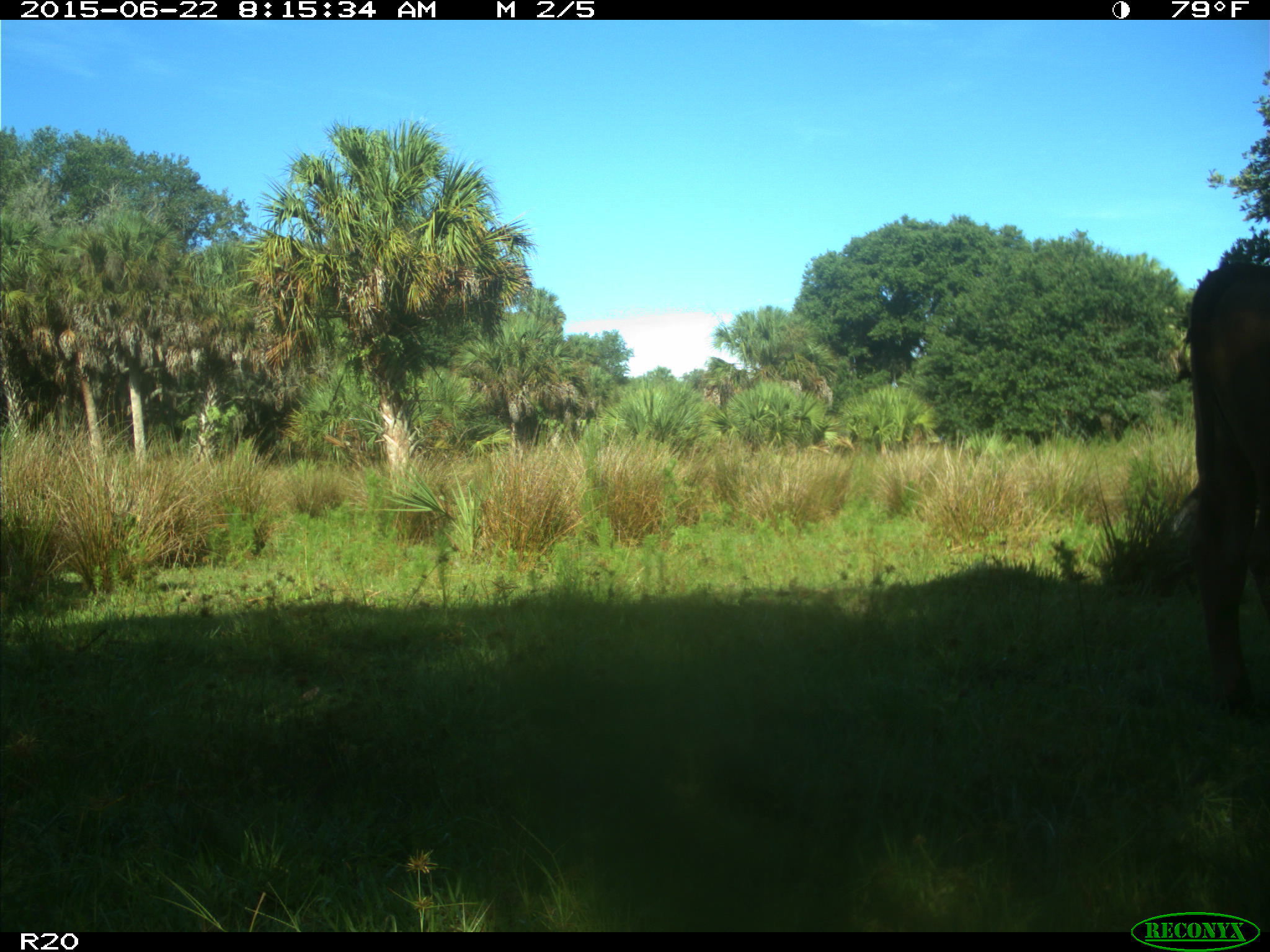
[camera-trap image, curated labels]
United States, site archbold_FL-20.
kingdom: Animalia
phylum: Chordata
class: Mammalia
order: Artiodactyla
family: Bovidae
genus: Bos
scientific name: Bos taurus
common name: domestic cow